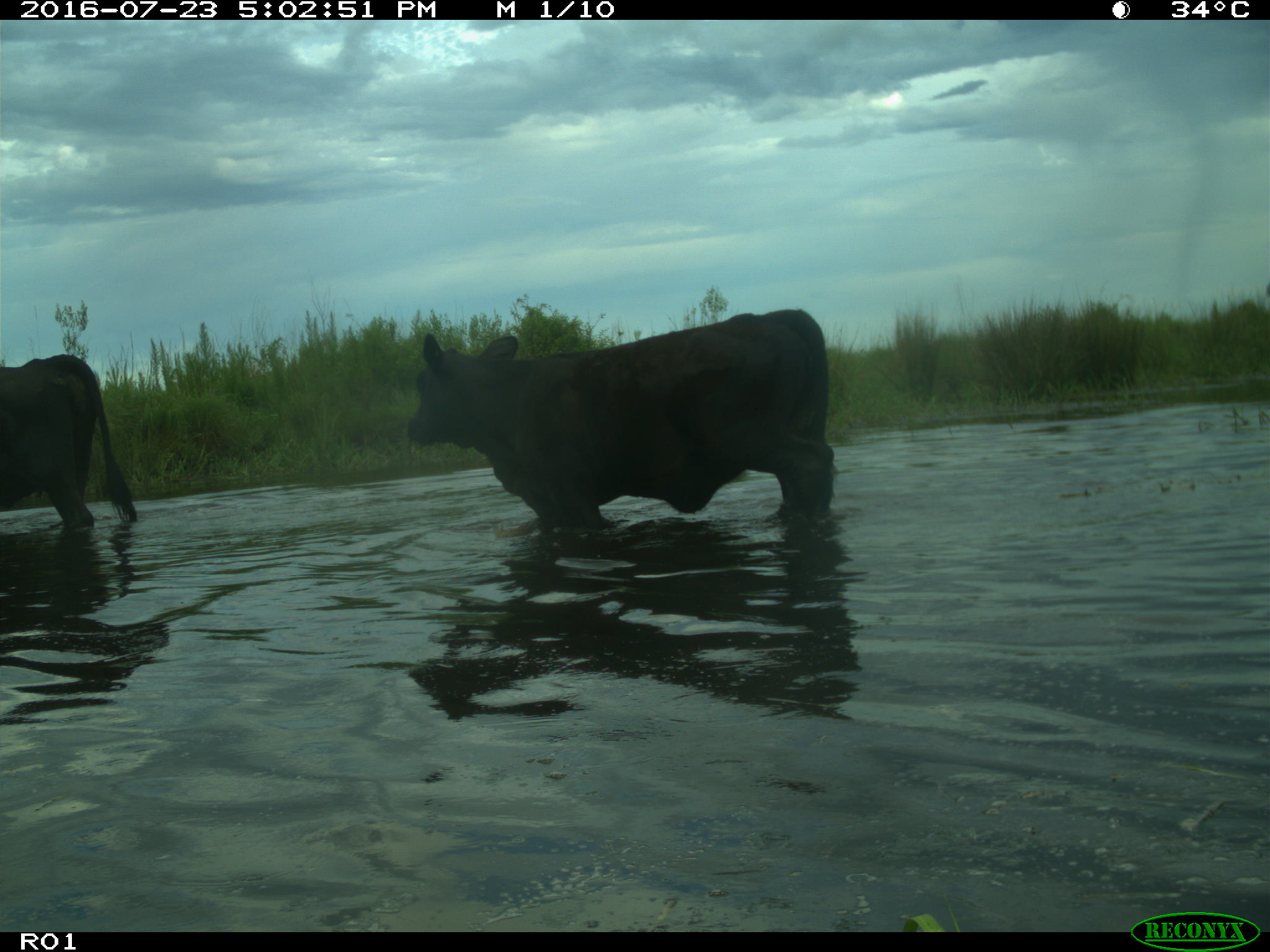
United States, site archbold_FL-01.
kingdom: Animalia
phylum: Chordata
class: Mammalia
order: Artiodactyla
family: Bovidae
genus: Bos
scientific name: Bos taurus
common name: domestic cow